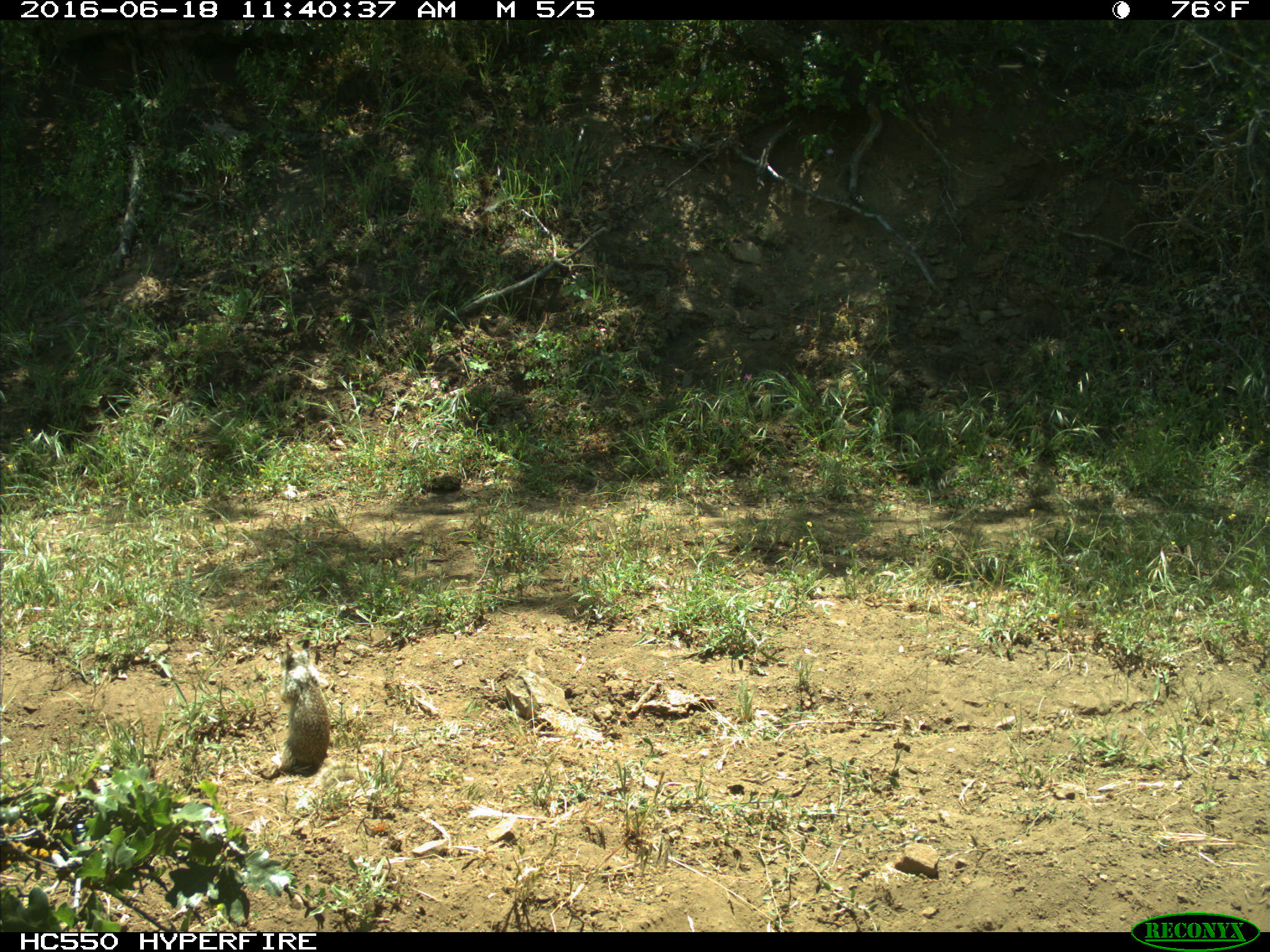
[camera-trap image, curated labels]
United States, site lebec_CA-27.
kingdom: Animalia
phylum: Chordata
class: Mammalia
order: Rodentia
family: Sciuridae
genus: Otospermophilus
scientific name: Otospermophilus beecheyi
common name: california ground squirrel